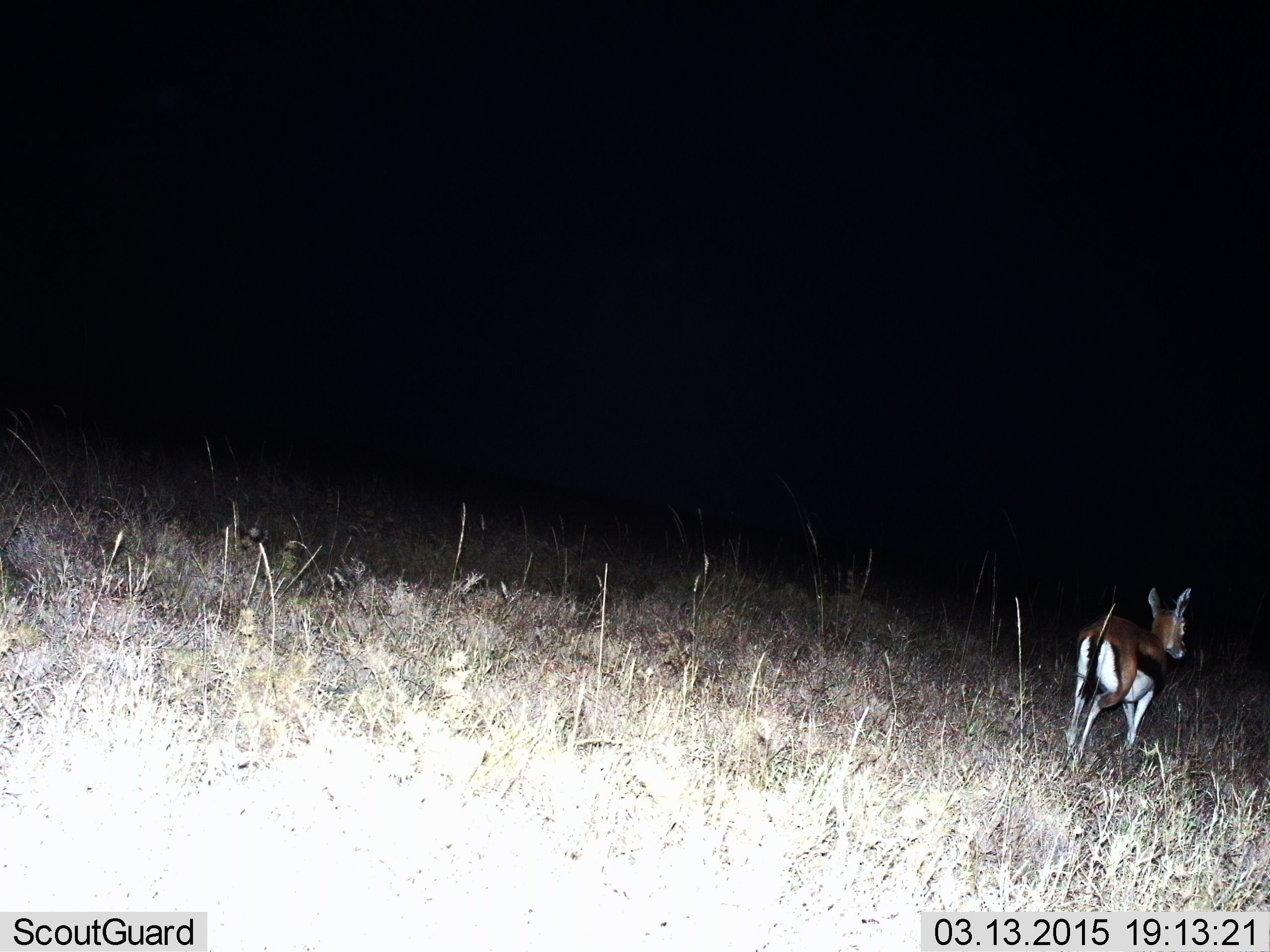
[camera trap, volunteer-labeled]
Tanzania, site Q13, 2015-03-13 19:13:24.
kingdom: Animalia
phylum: Chordata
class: Mammalia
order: Artiodactyla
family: Bovidae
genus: Eudorcas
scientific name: Eudorcas thomsonii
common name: thomson's gazelle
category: gazellethomsons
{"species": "gazellethomsons (thomson's gazelle) (Eudorcas thomsonii)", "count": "1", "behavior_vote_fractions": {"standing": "40%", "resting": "0%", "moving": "60%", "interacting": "0%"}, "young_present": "10%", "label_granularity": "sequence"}